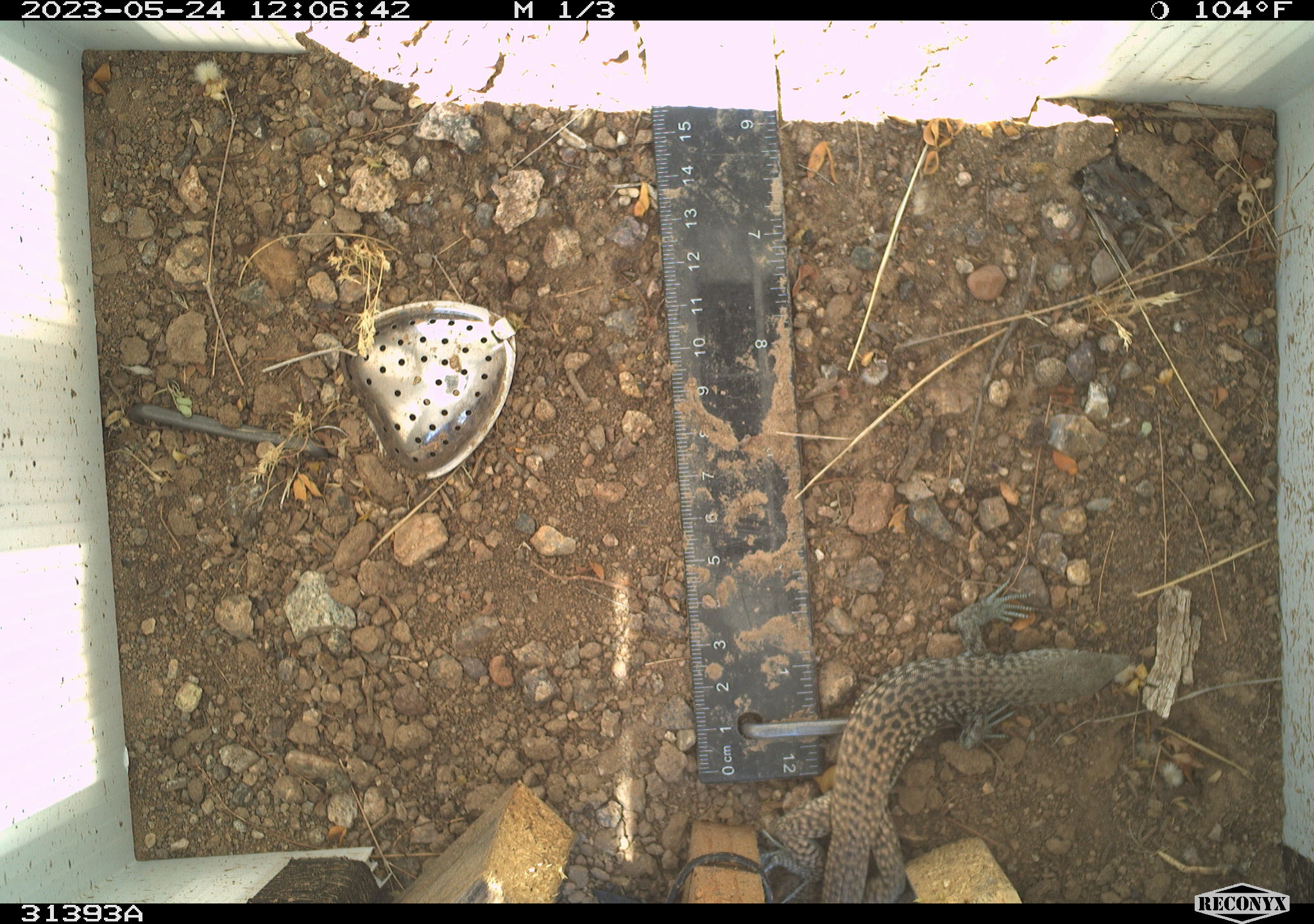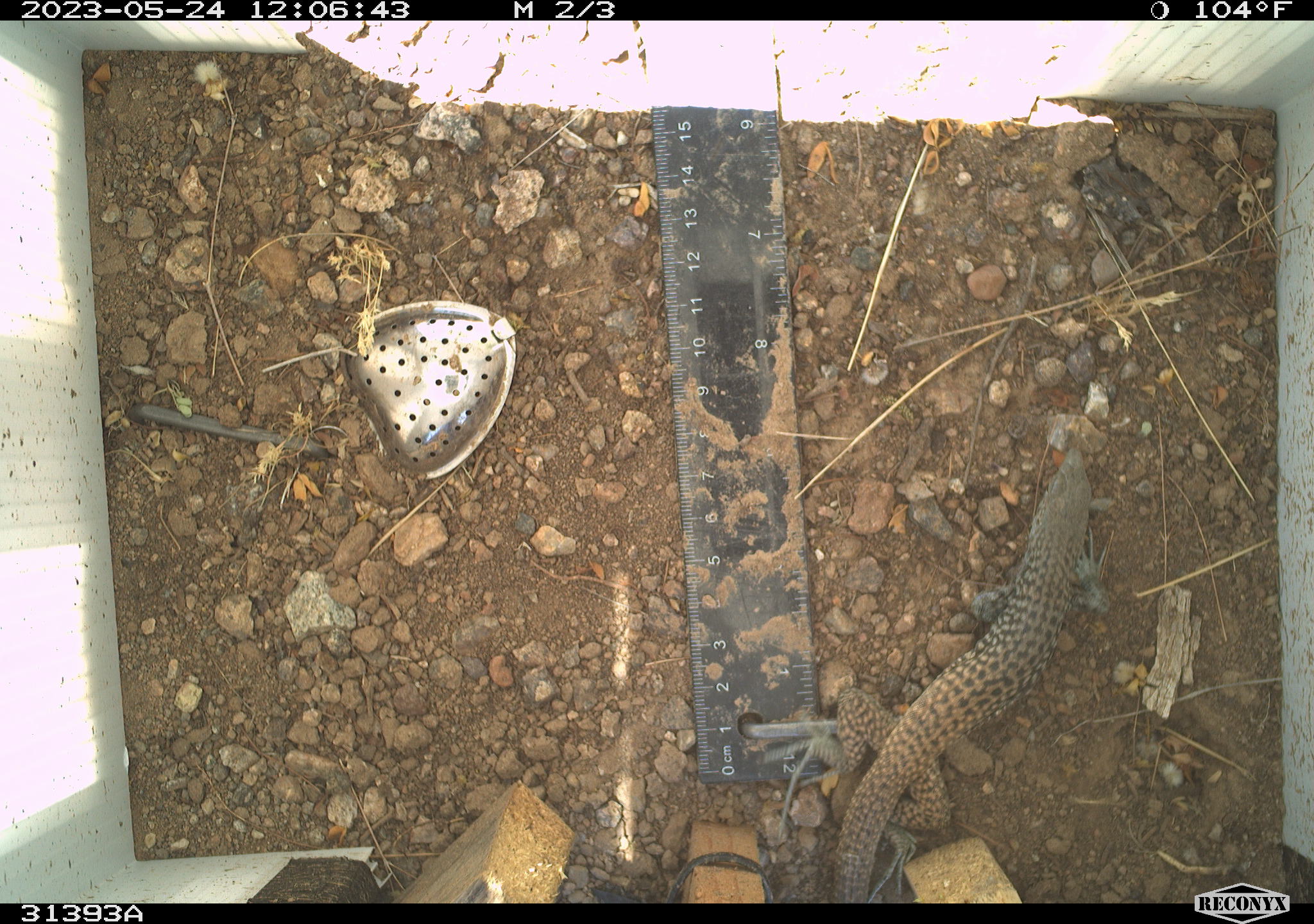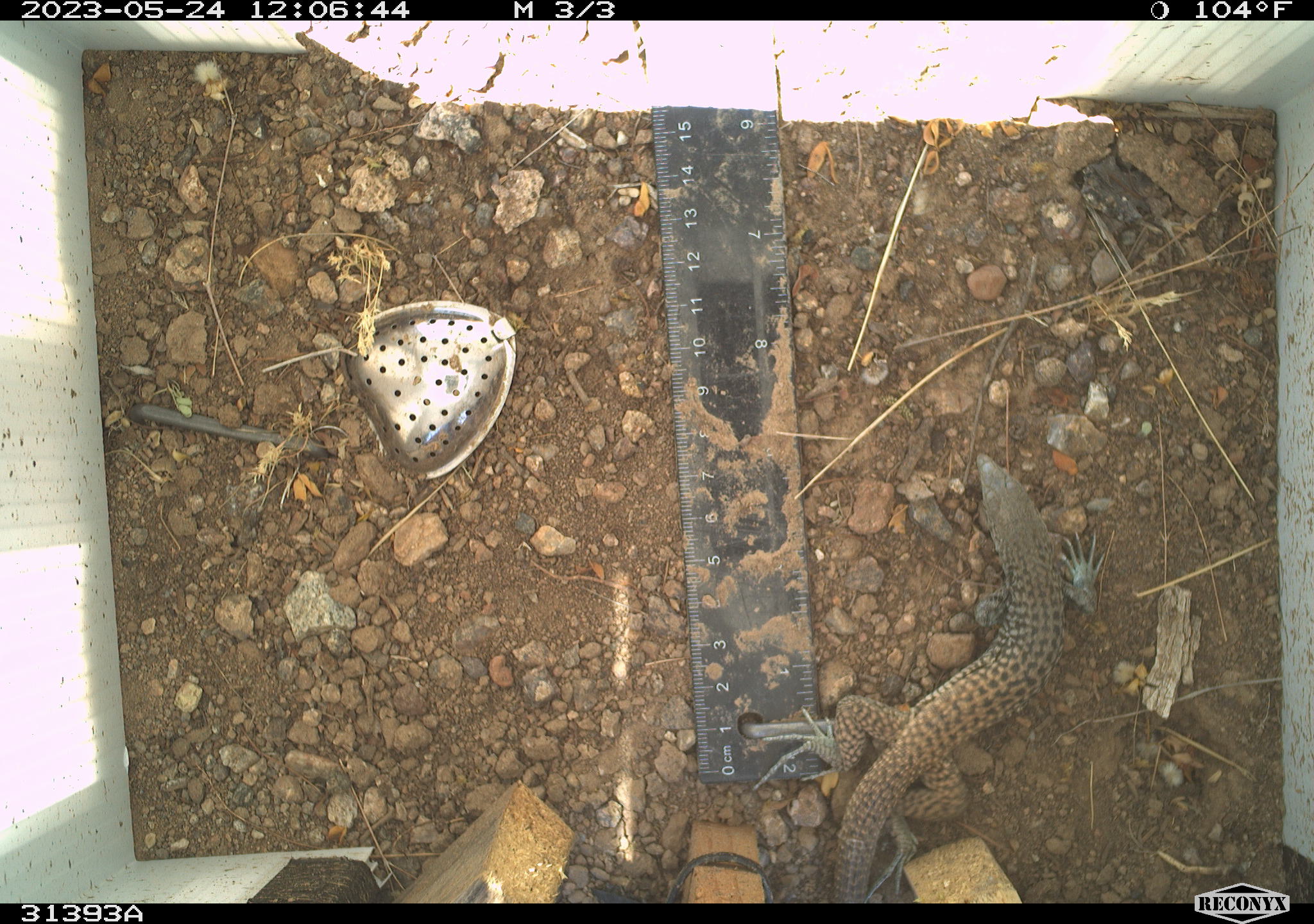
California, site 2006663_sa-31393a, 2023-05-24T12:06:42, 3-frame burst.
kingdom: Animalia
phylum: Chordata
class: Reptilia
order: Squamata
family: Teiidae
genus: Aspidoscelis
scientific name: Aspidoscelis tigris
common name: western whiptail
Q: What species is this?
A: Western whiptail (Aspidoscelis tigris).